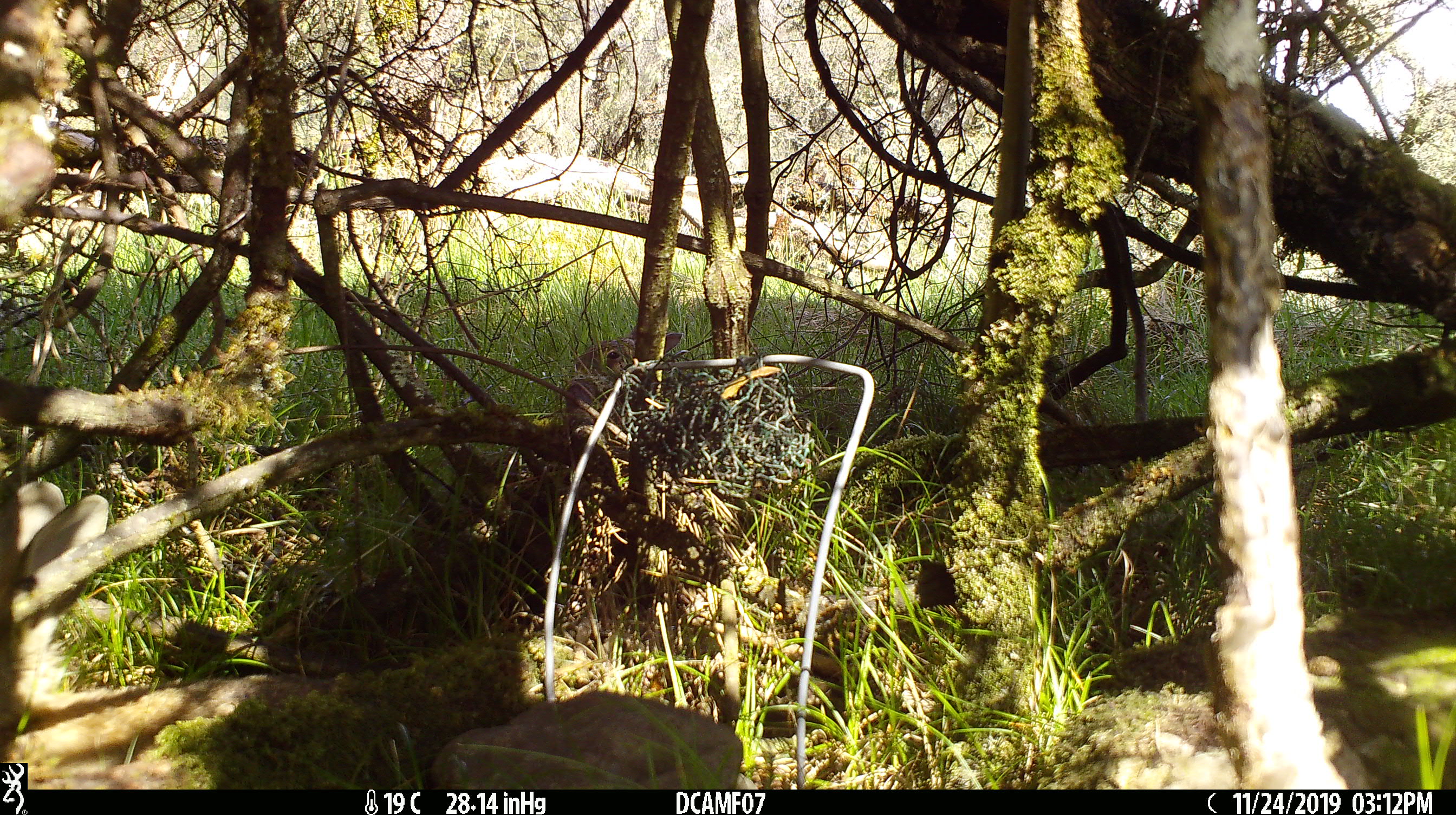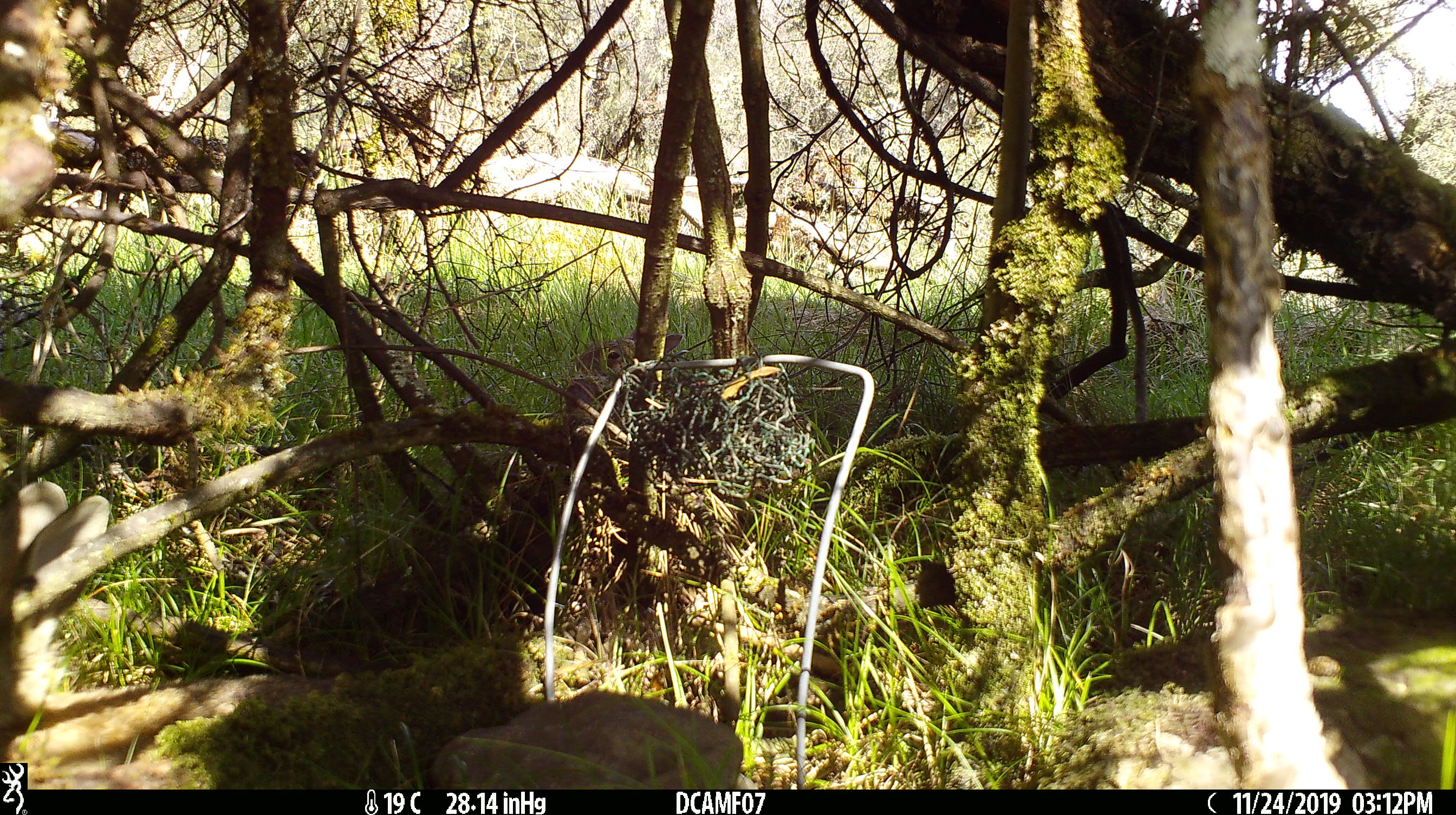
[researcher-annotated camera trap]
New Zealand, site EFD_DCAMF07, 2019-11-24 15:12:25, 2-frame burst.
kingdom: Animalia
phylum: Chordata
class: Mammalia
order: Lagomorpha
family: Leporidae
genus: Oryctolagus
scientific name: Oryctolagus cuniculus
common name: european rabbit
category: rabbit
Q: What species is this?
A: Rabbit (european rabbit) (Oryctolagus cuniculus).